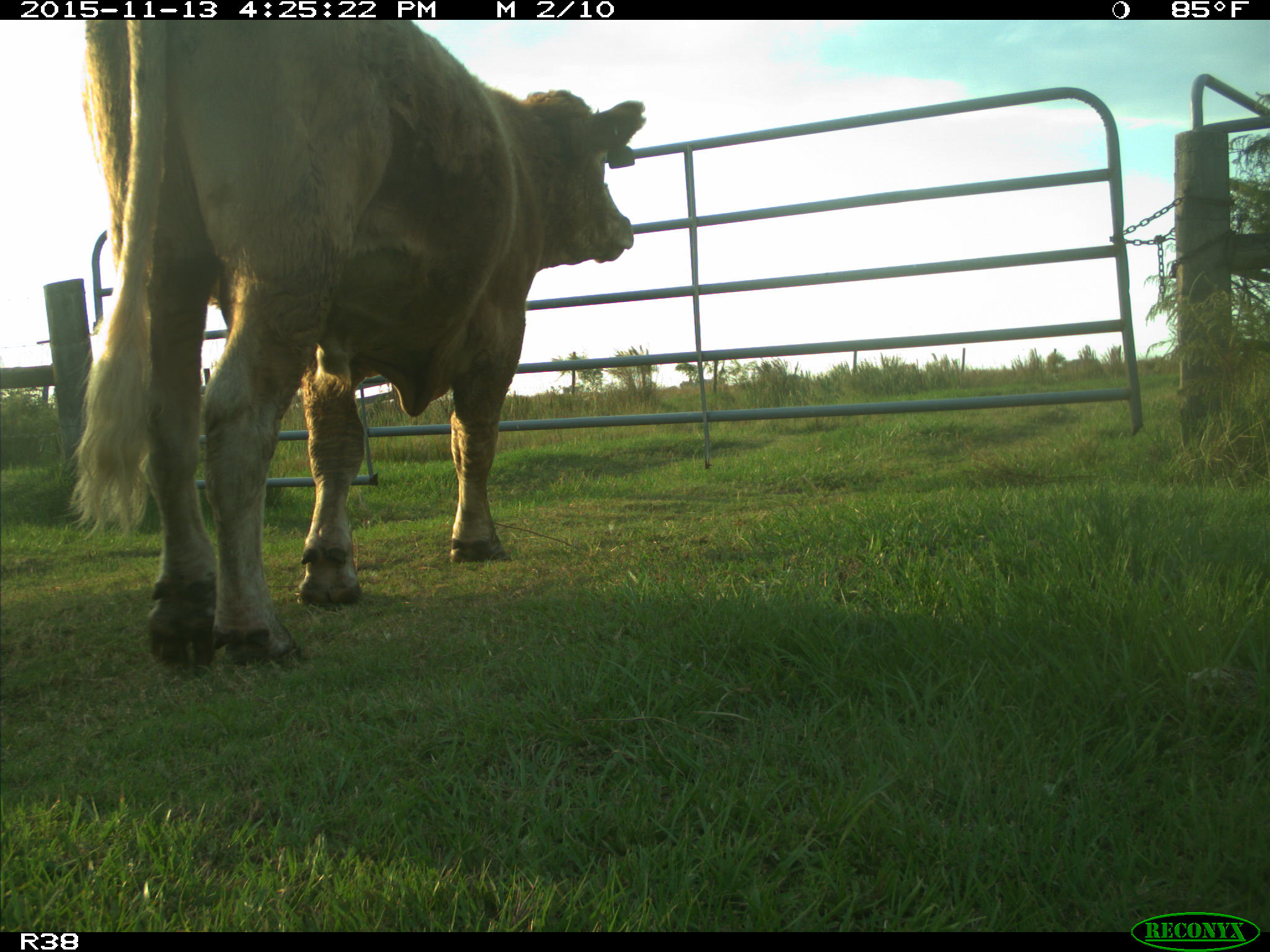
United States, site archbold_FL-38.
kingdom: Animalia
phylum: Chordata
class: Mammalia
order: Artiodactyla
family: Bovidae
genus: Bos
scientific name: Bos taurus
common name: domestic cow